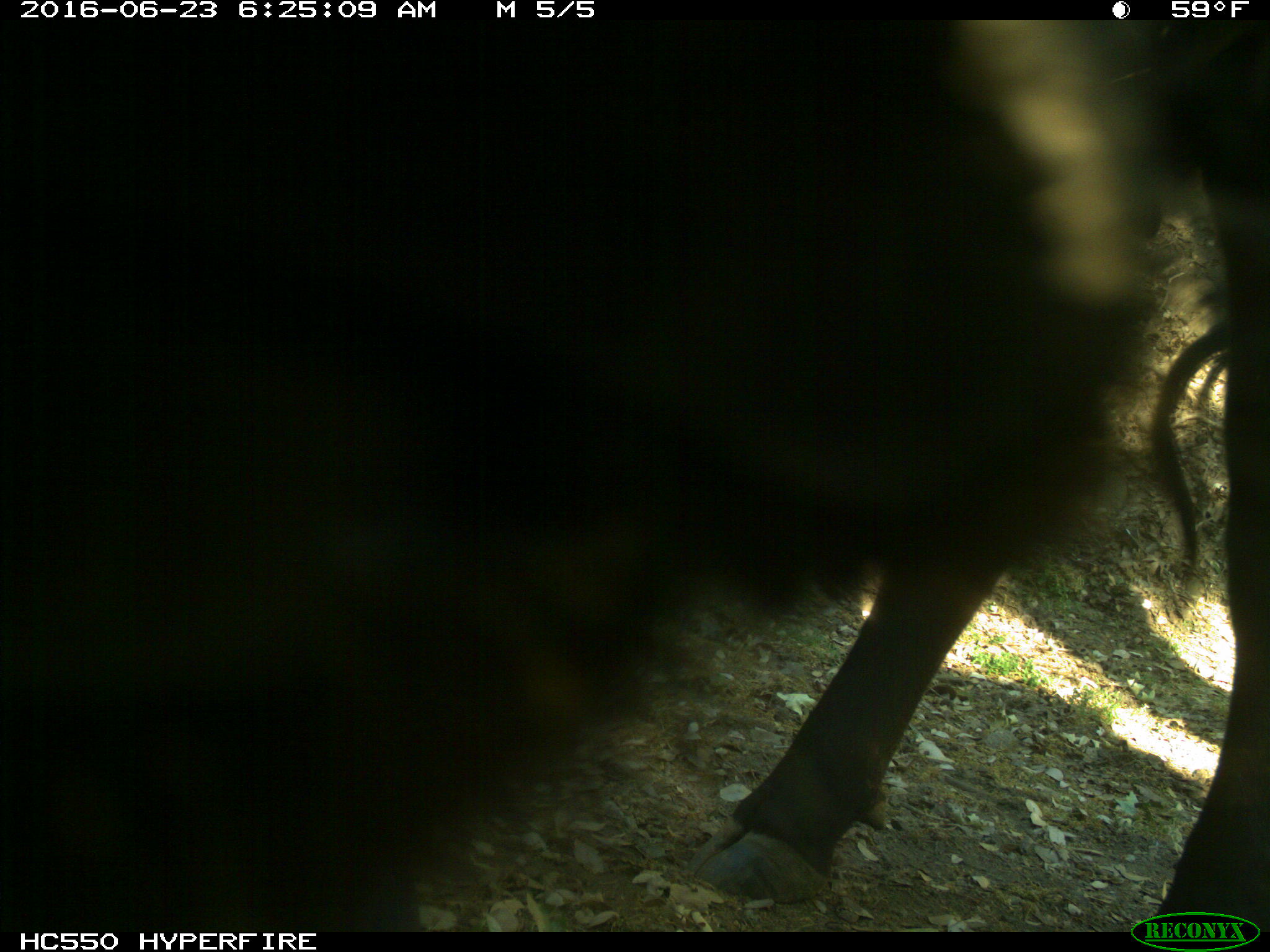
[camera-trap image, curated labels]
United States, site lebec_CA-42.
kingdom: Animalia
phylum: Chordata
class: Mammalia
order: Artiodactyla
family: Bovidae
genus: Bos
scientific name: Bos taurus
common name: domestic cow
Bos taurus (domestic cow).